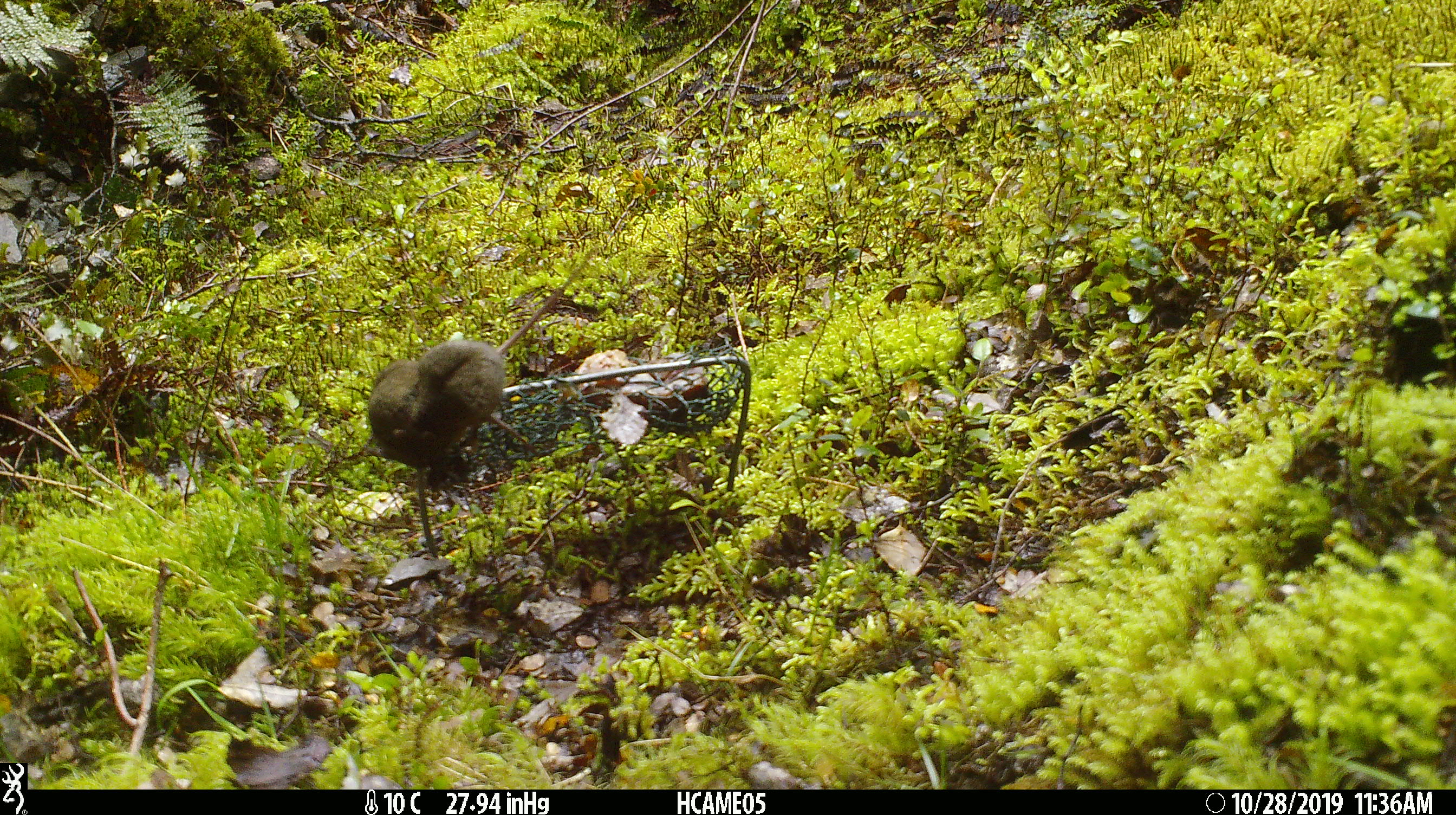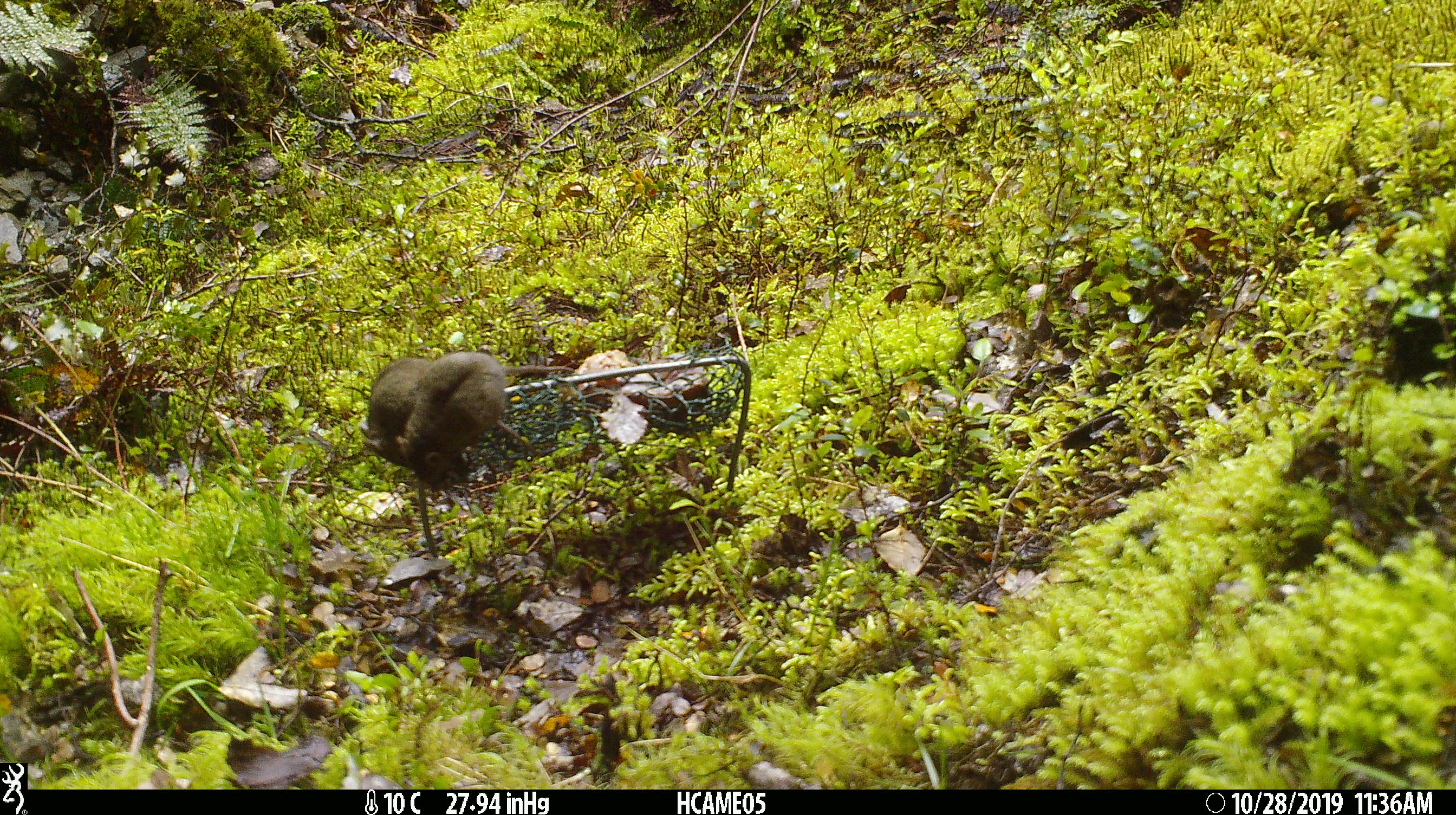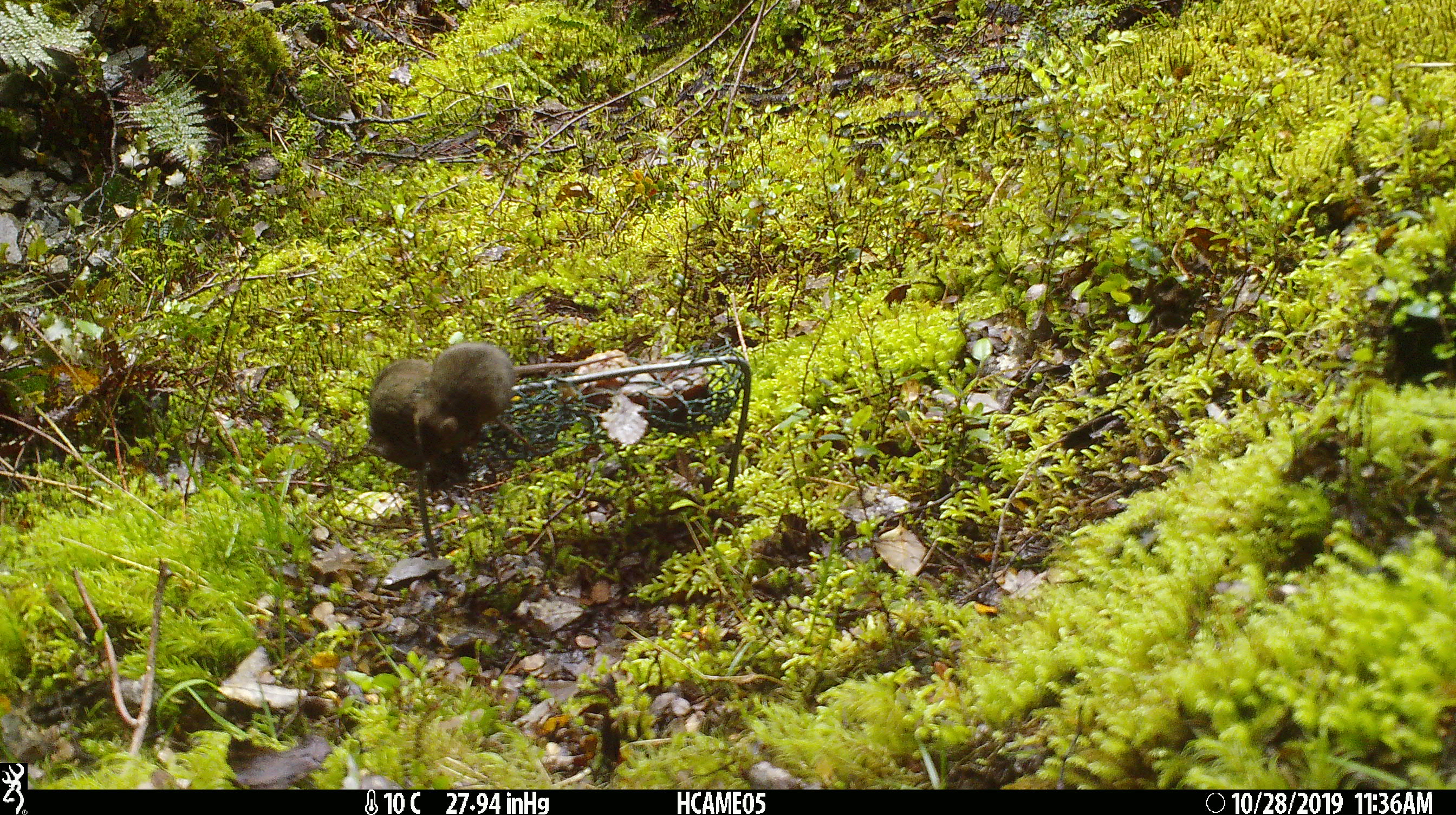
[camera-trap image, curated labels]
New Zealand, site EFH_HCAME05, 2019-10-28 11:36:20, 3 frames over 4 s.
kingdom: Animalia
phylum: Chordata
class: Mammalia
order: Rodentia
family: Muridae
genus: Mus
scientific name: Mus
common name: mouse